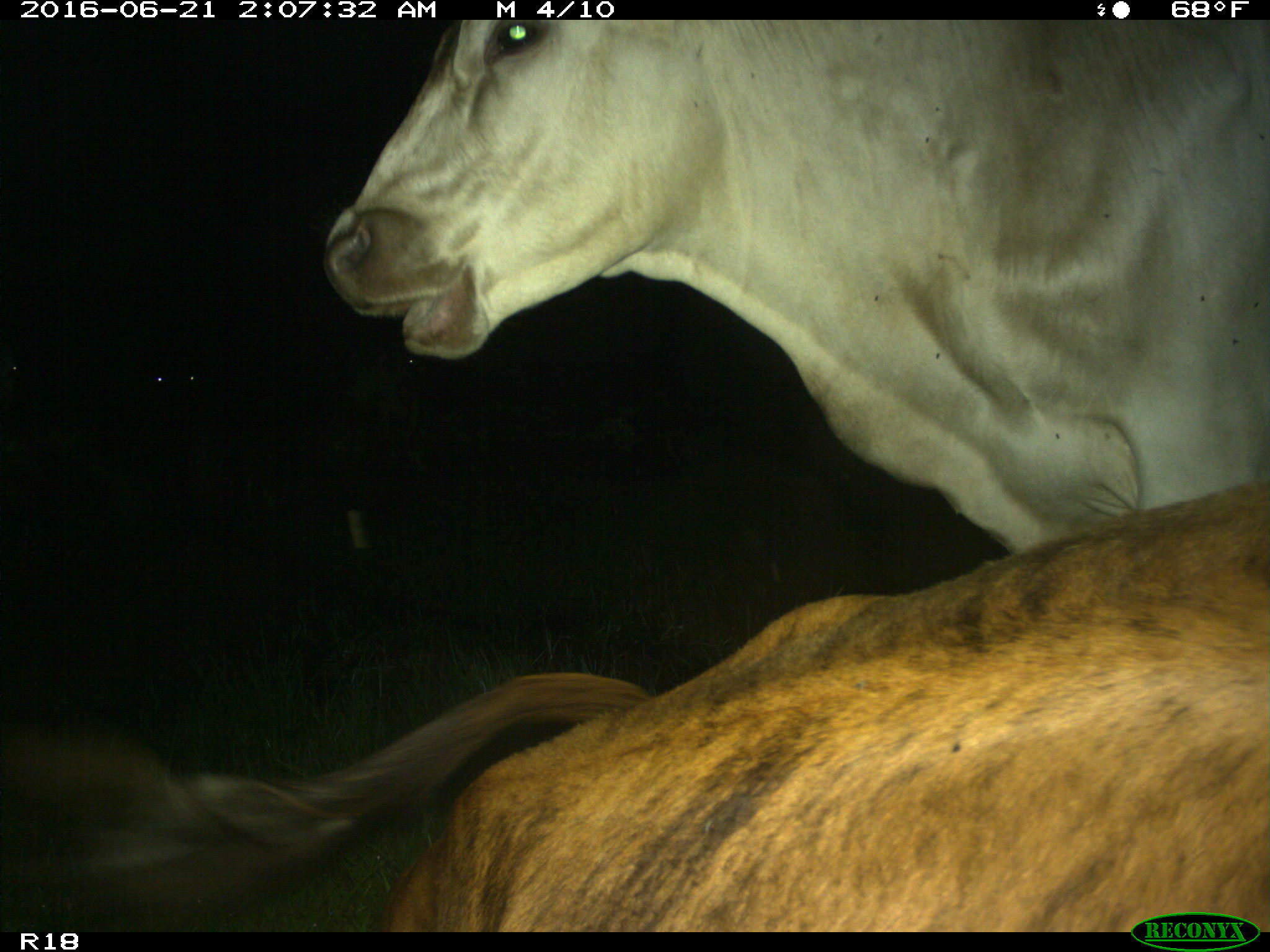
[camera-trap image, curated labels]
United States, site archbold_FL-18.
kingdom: Animalia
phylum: Chordata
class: Mammalia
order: Artiodactyla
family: Bovidae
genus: Bos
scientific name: Bos taurus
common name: domestic cow